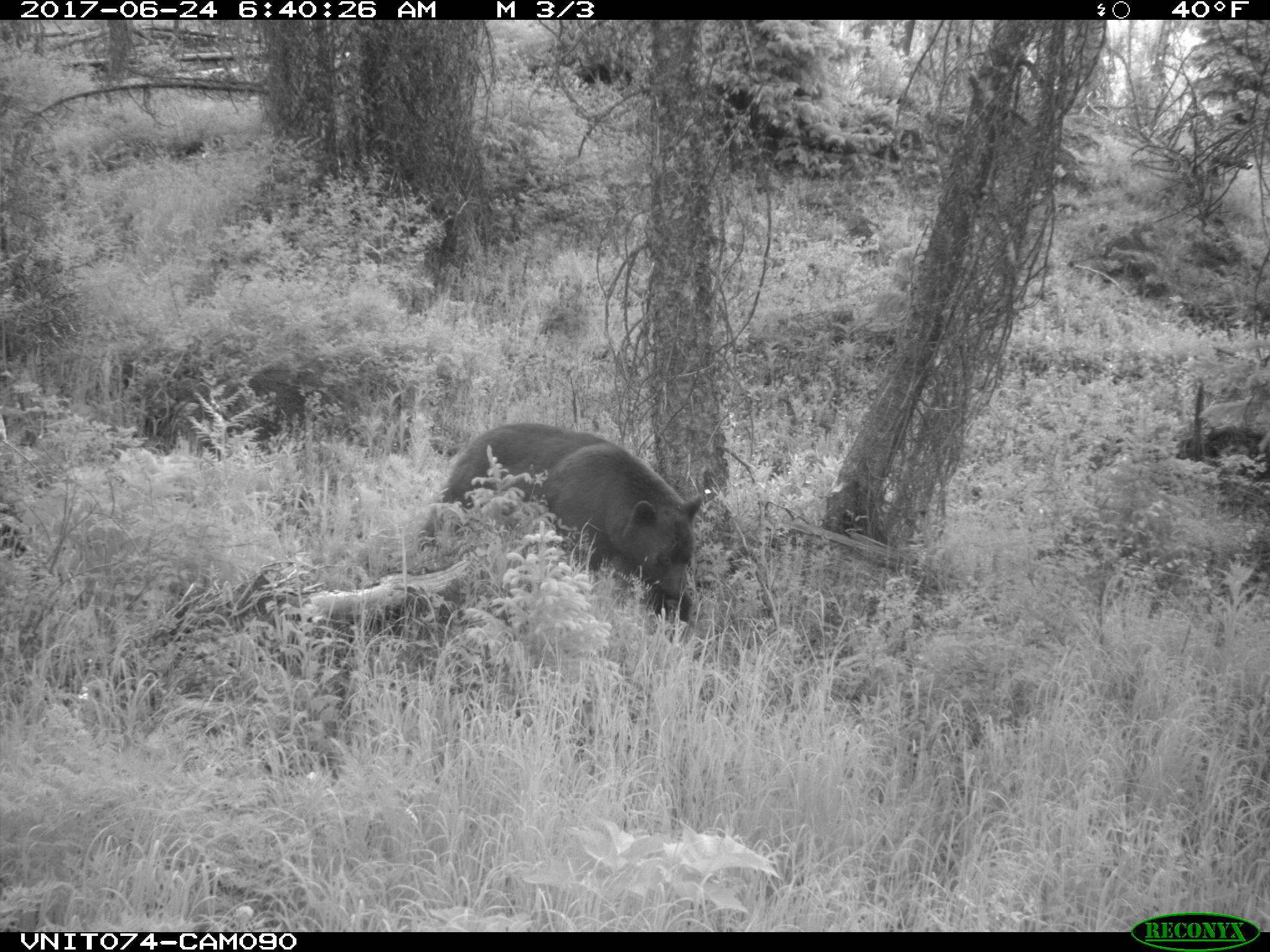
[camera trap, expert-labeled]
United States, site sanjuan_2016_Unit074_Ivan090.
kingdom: Animalia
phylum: Chordata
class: Mammalia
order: Carnivora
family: Ursidae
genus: Ursus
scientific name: Ursus americanus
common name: american black bear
Ursus americanus (american black bear).